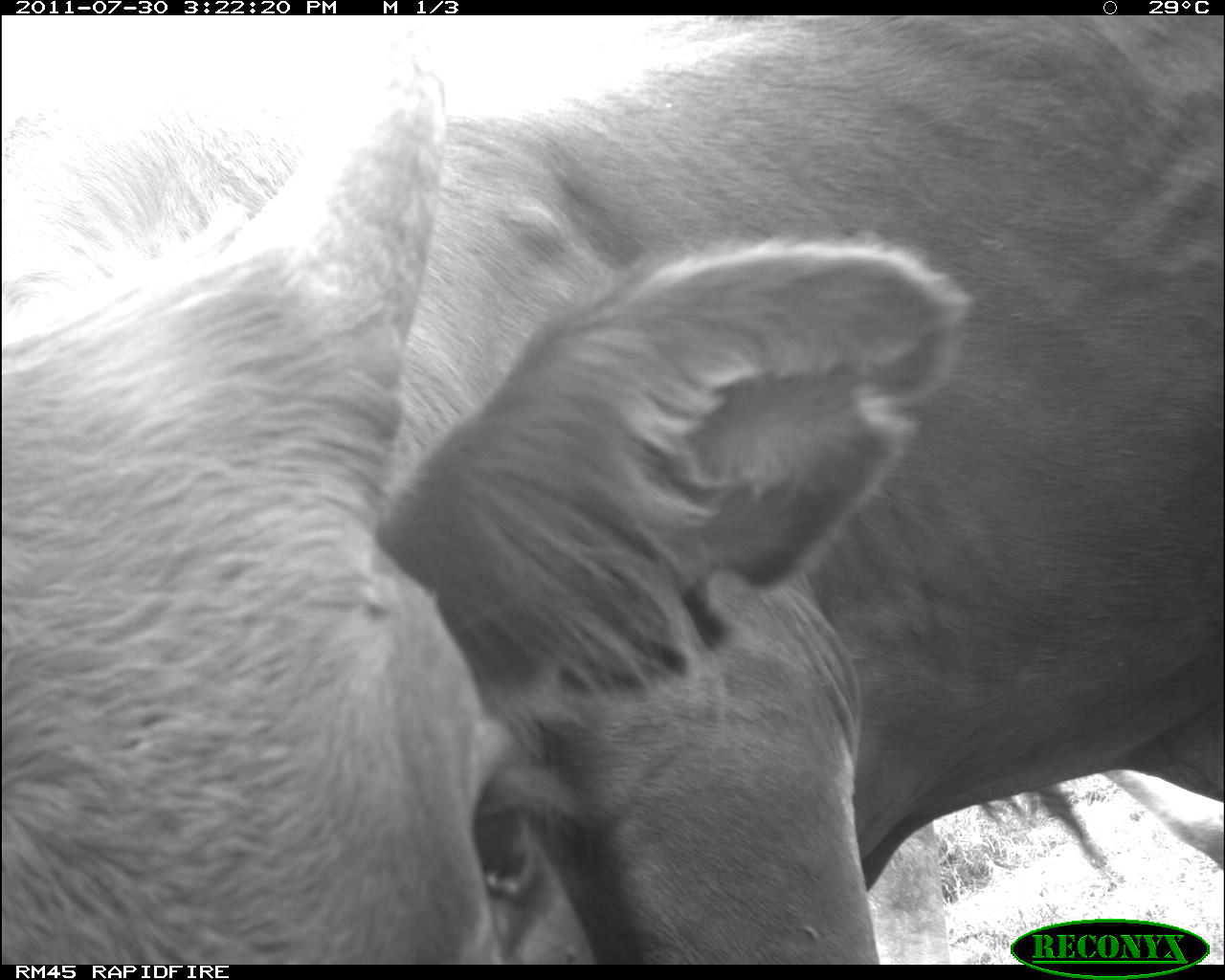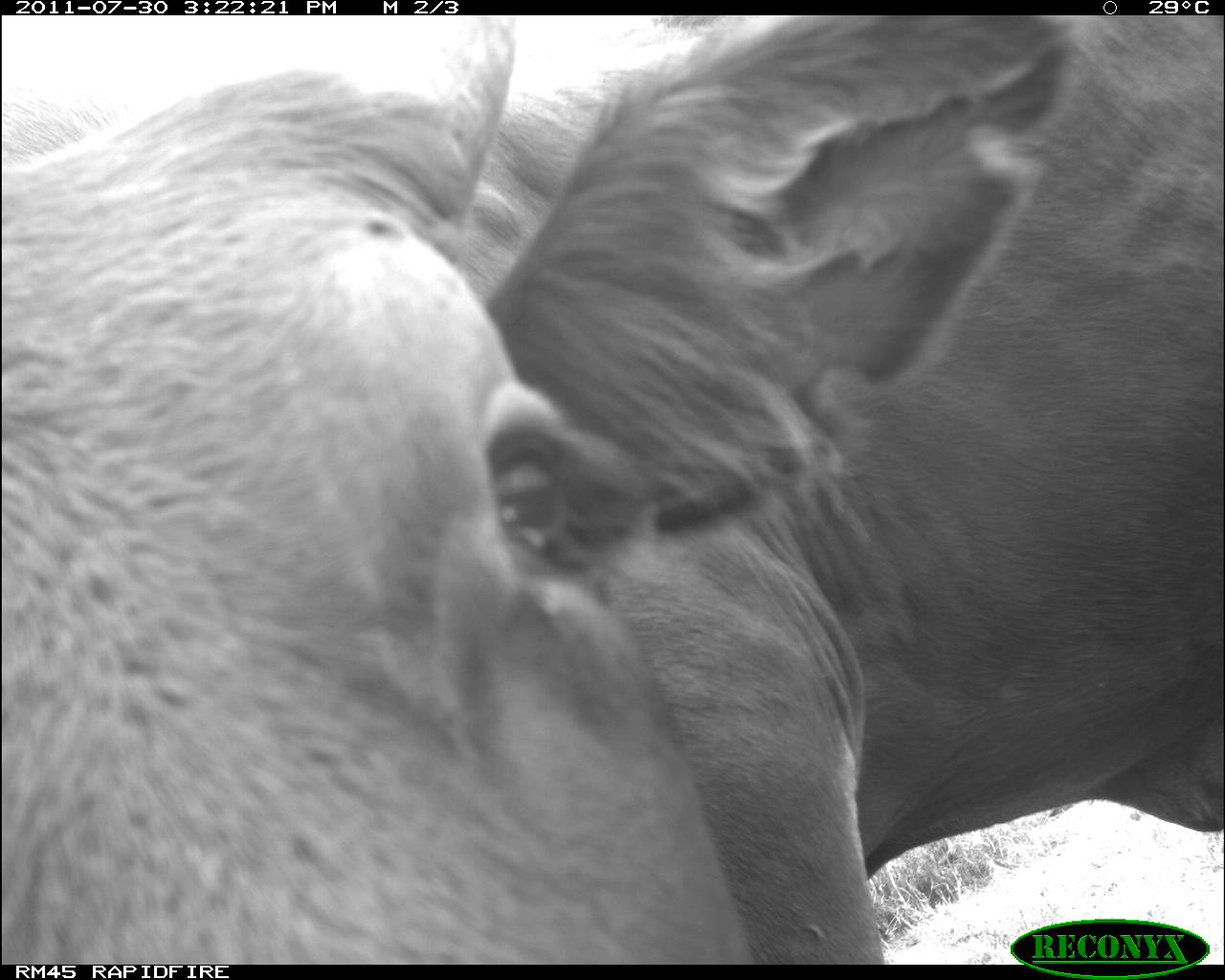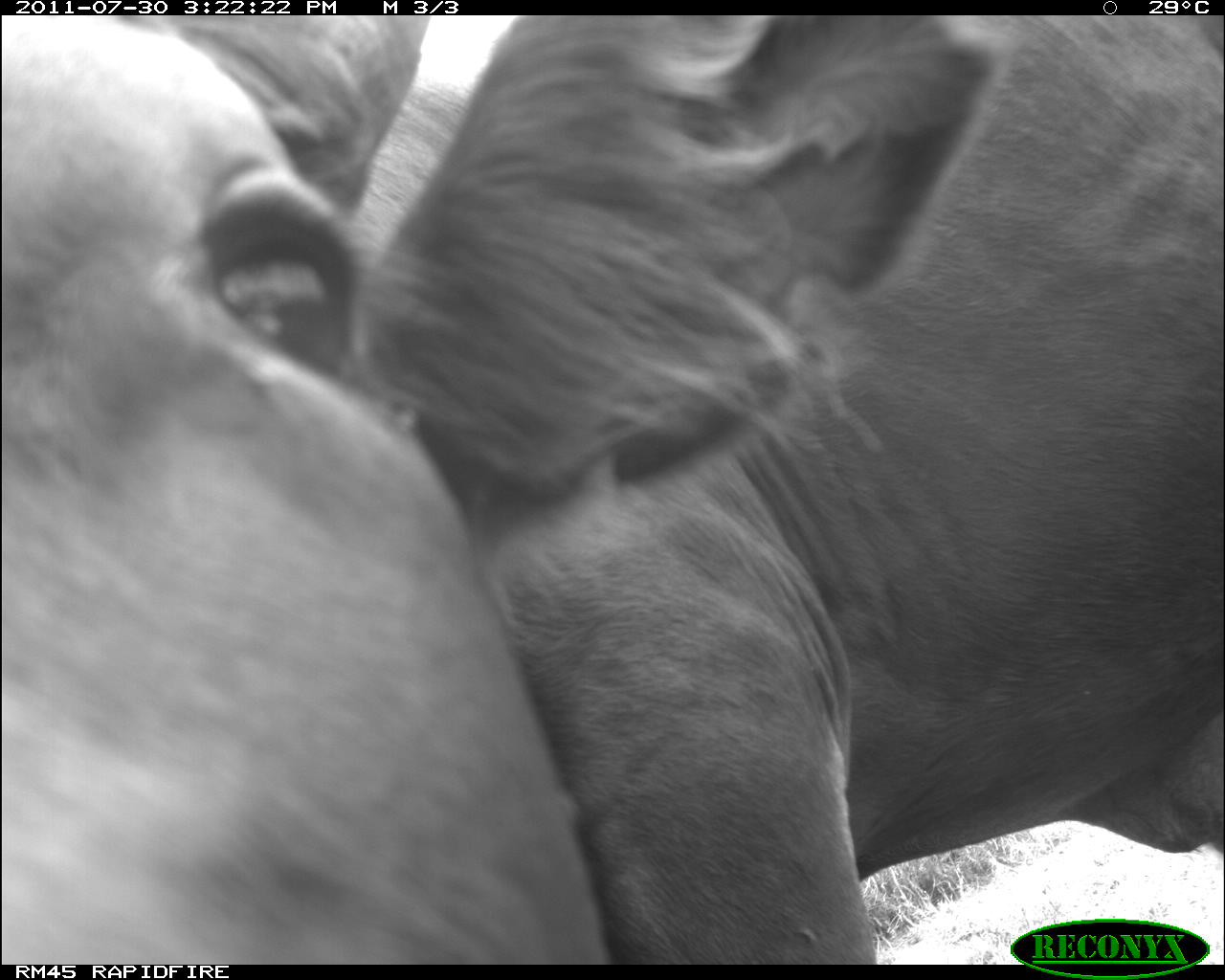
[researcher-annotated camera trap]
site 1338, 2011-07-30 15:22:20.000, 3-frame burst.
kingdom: Animalia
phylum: Chordata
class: Mammalia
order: Artiodactyla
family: Bovidae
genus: Bos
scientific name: Bos taurus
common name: domestic cattle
Bos taurus (domestic cattle), count 1.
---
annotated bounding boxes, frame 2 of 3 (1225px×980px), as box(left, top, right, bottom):
bos taurus: box(4, 15, 756, 965); box(488, 15, 1220, 965)